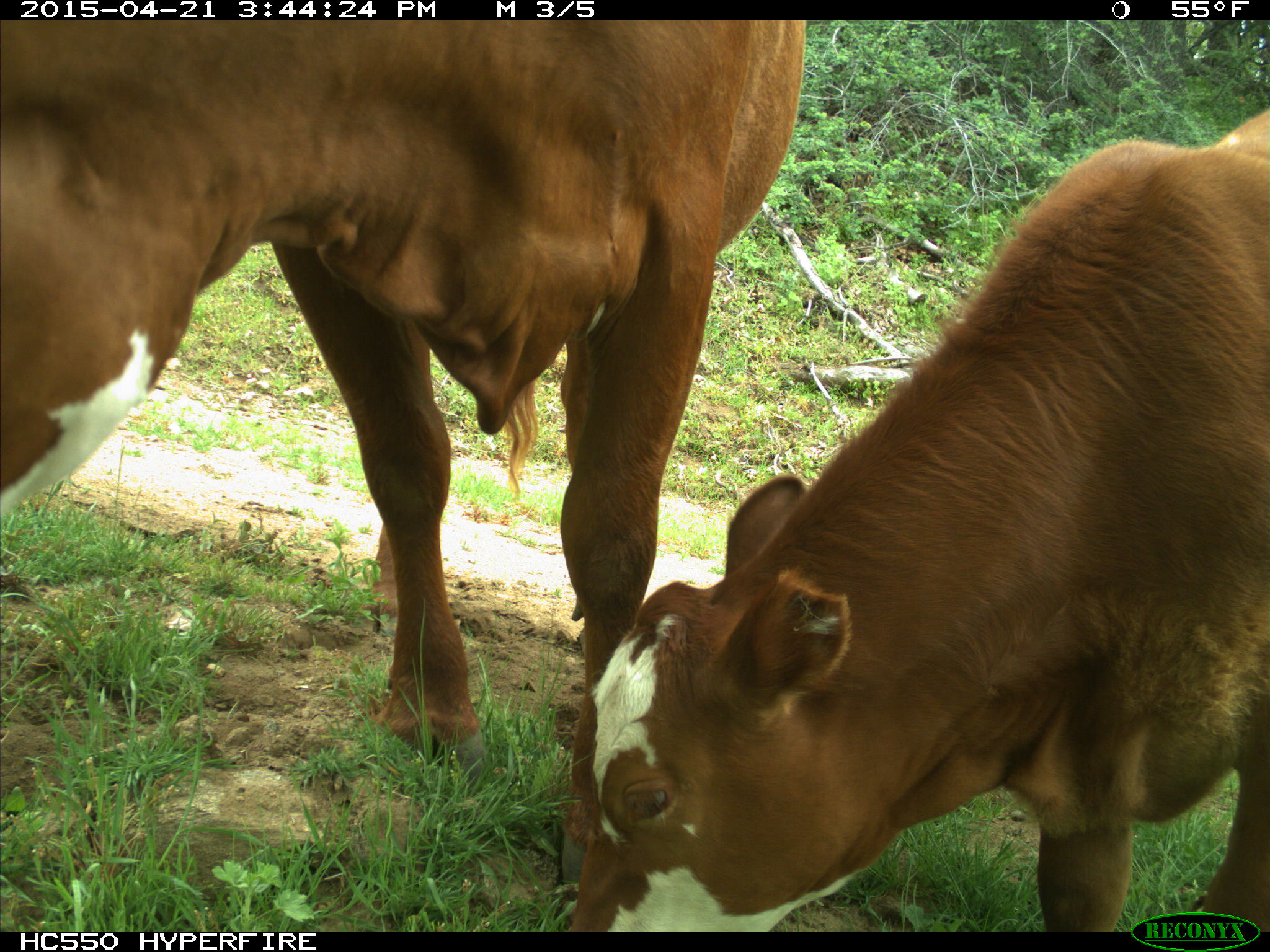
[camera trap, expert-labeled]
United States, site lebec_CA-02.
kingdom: Animalia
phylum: Chordata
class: Mammalia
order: Artiodactyla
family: Bovidae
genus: Bos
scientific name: Bos taurus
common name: domestic cow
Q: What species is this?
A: Bos taurus (domestic cow).